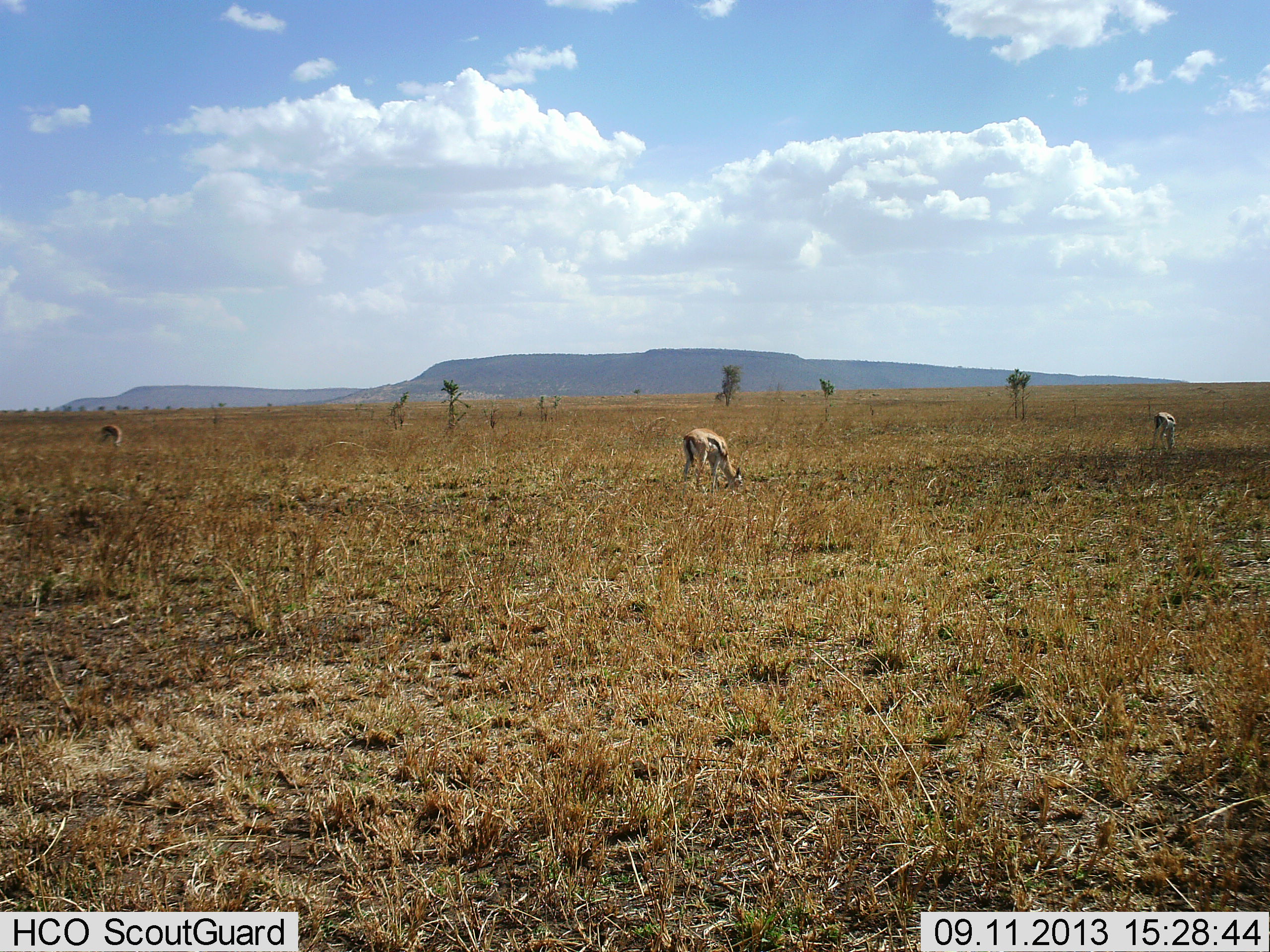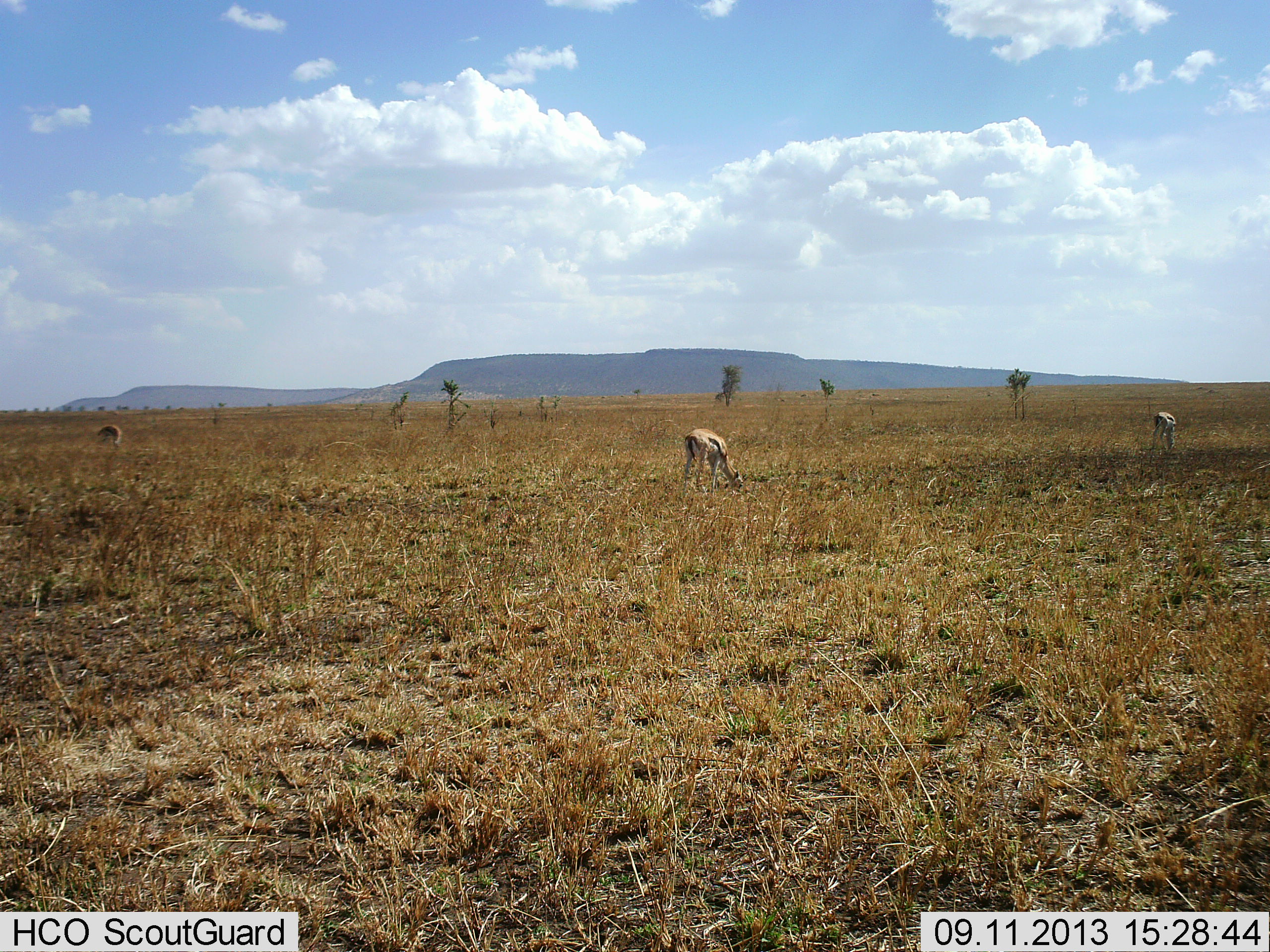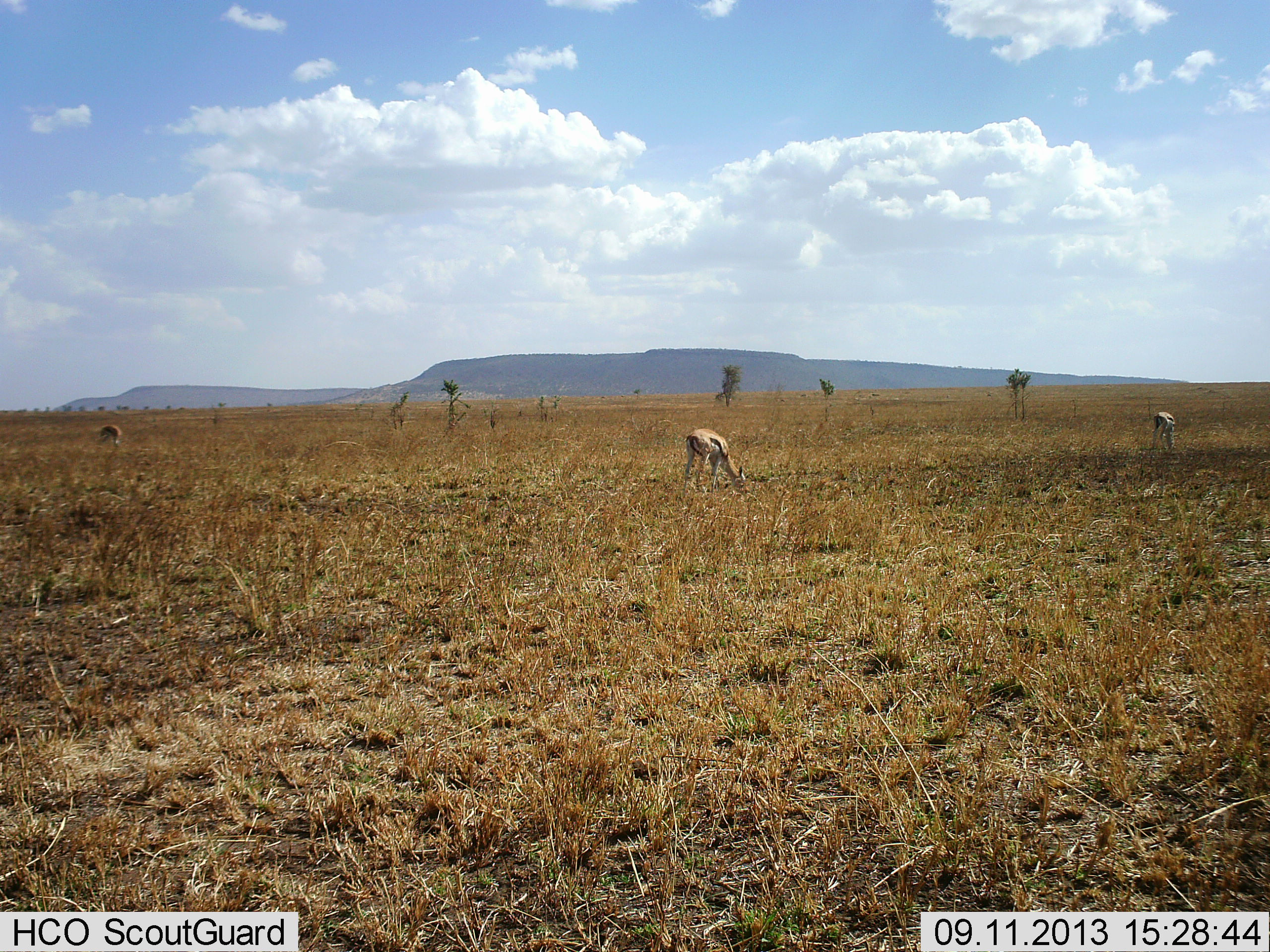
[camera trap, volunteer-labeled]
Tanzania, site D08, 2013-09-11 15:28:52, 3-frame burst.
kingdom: Animalia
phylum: Chordata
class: Mammalia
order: Artiodactyla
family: Bovidae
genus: Eudorcas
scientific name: Eudorcas thomsonii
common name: thomson's gazelle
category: gazellethomsons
Gazellethomsons (thomson's gazelle) (Eudorcas thomsonii), count 3. Behavior (volunteer vote fractions): standing 20%, resting 0%, moving 0%, interacting 0%. Young present (vote fraction): 0%. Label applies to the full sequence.